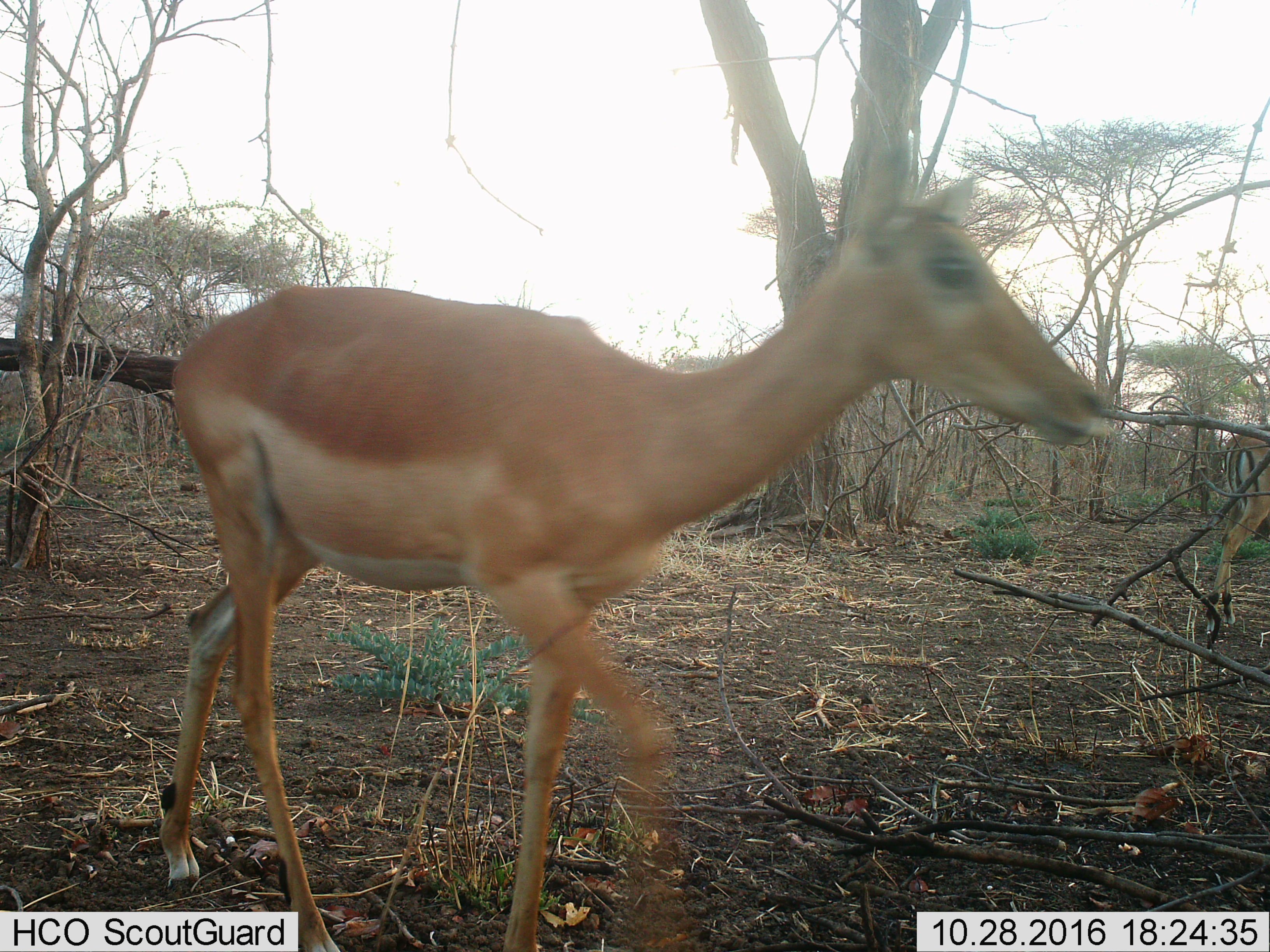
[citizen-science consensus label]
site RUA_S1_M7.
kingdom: Animalia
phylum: Chordata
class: Mammalia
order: Artiodactyla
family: Bovidae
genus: Aepyceros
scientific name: Aepyceros melampus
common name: impala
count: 2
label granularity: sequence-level